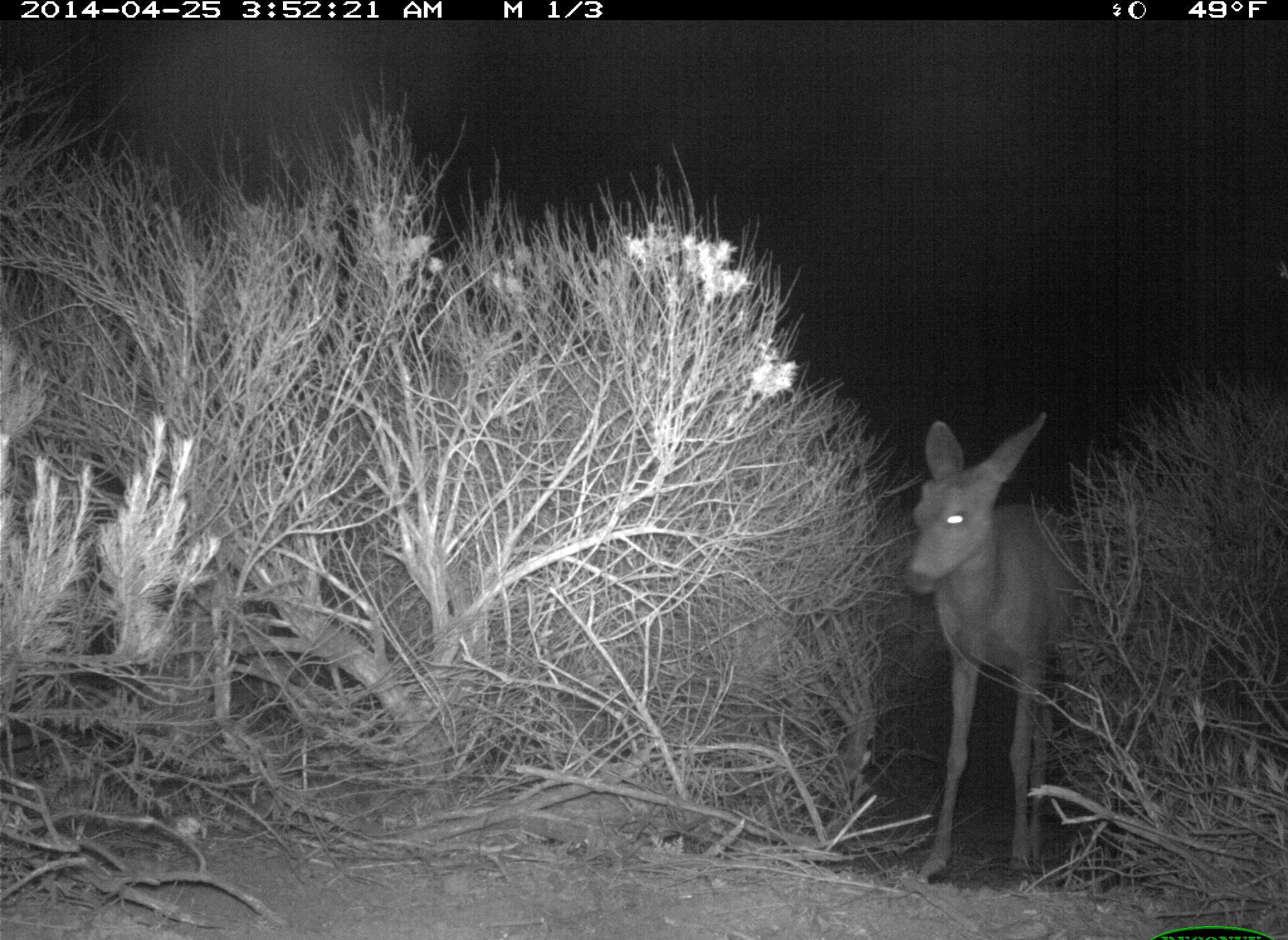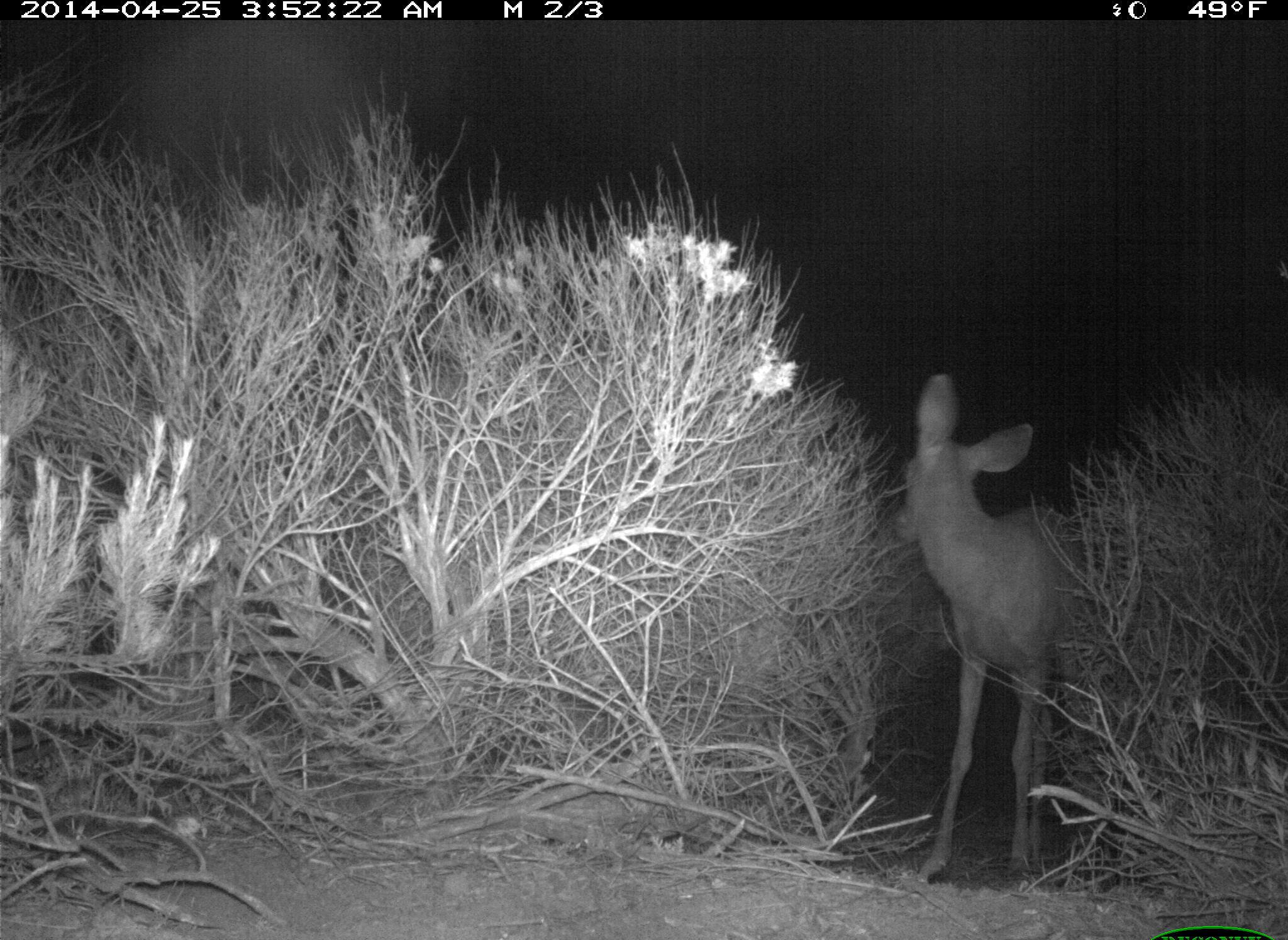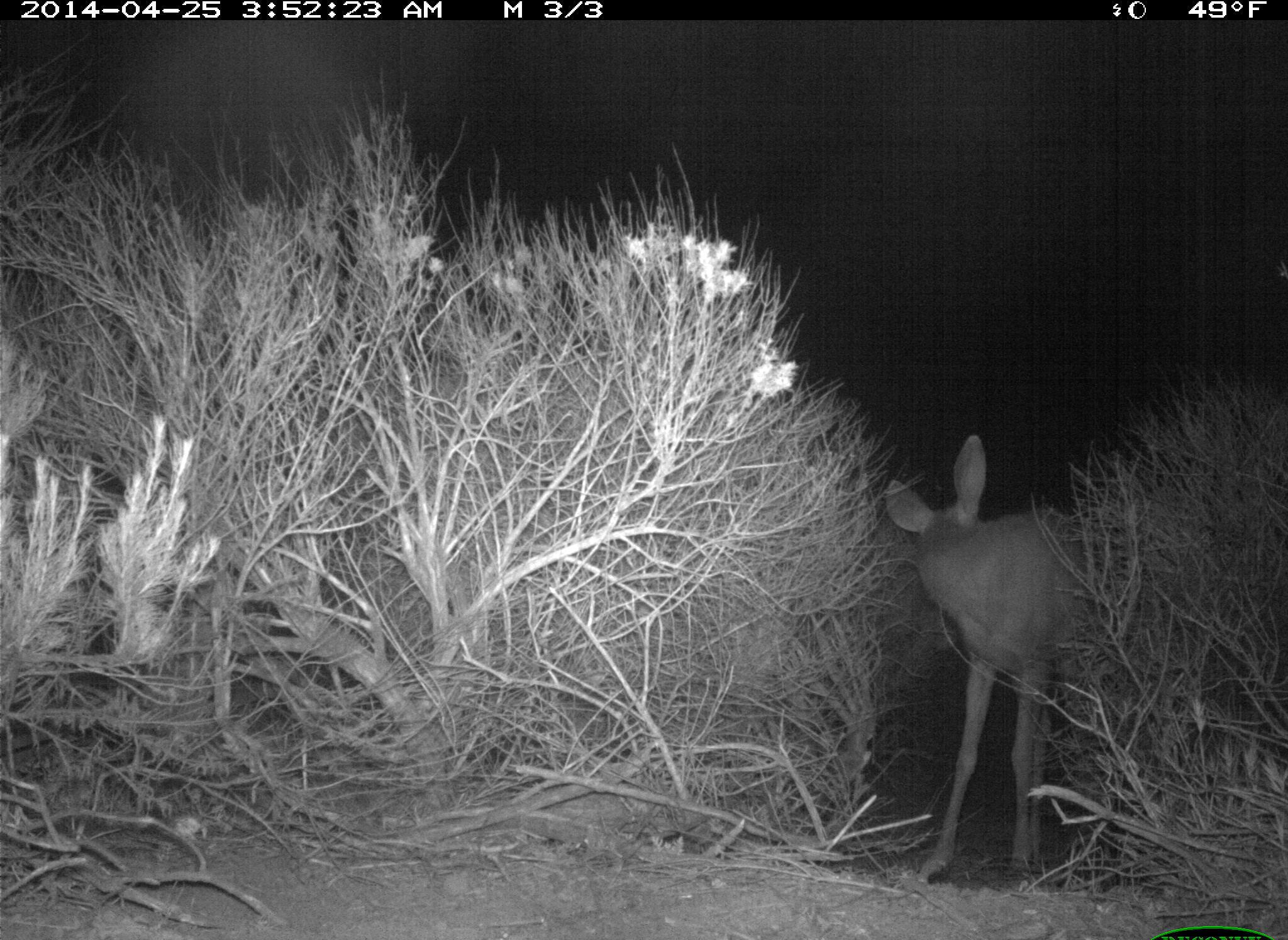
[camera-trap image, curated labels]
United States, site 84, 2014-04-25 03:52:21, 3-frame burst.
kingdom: Animalia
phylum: Chordata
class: Mammalia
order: Artiodactyla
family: Cervidae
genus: Odocoileus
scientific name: Odocoileus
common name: deer